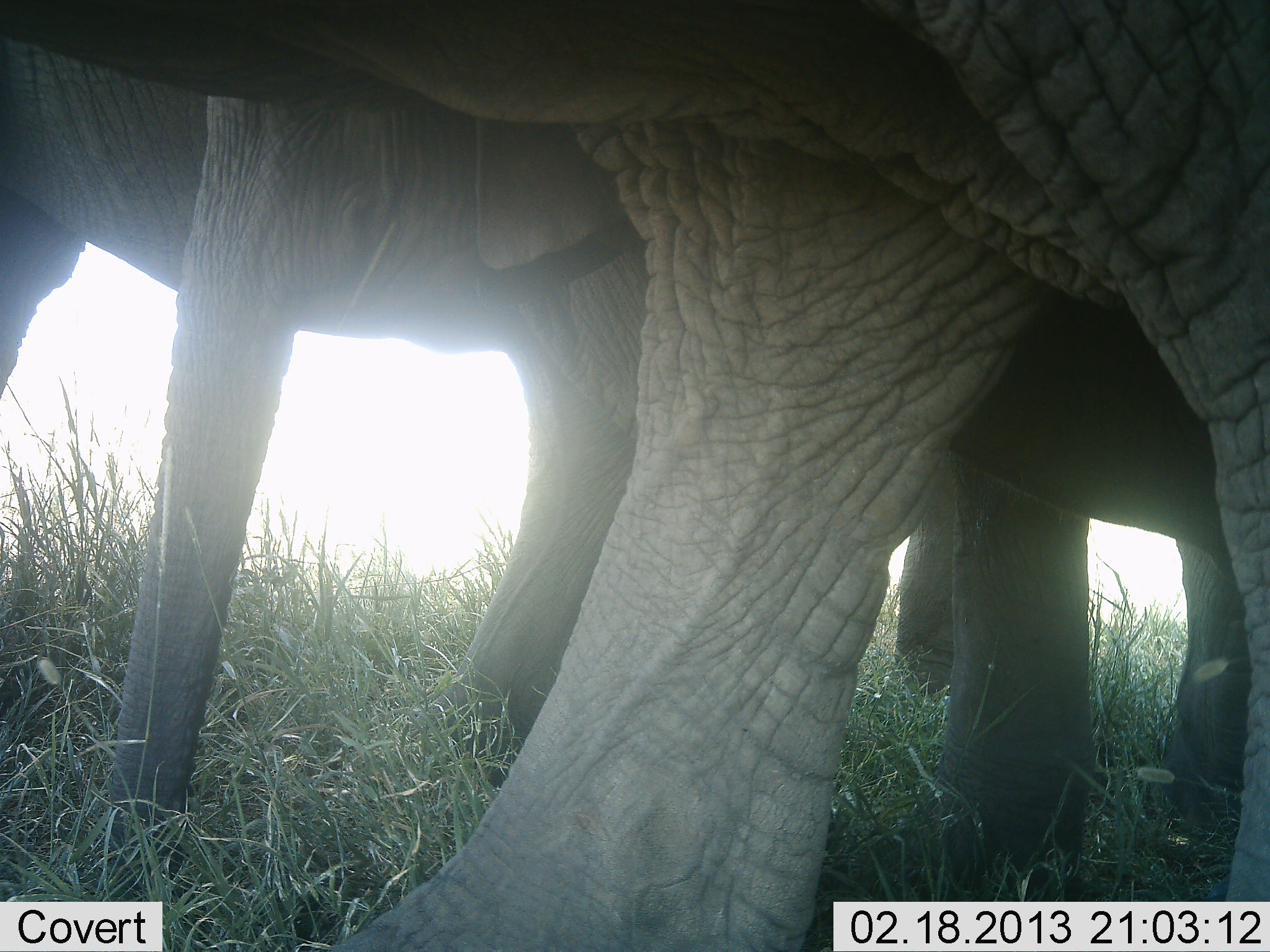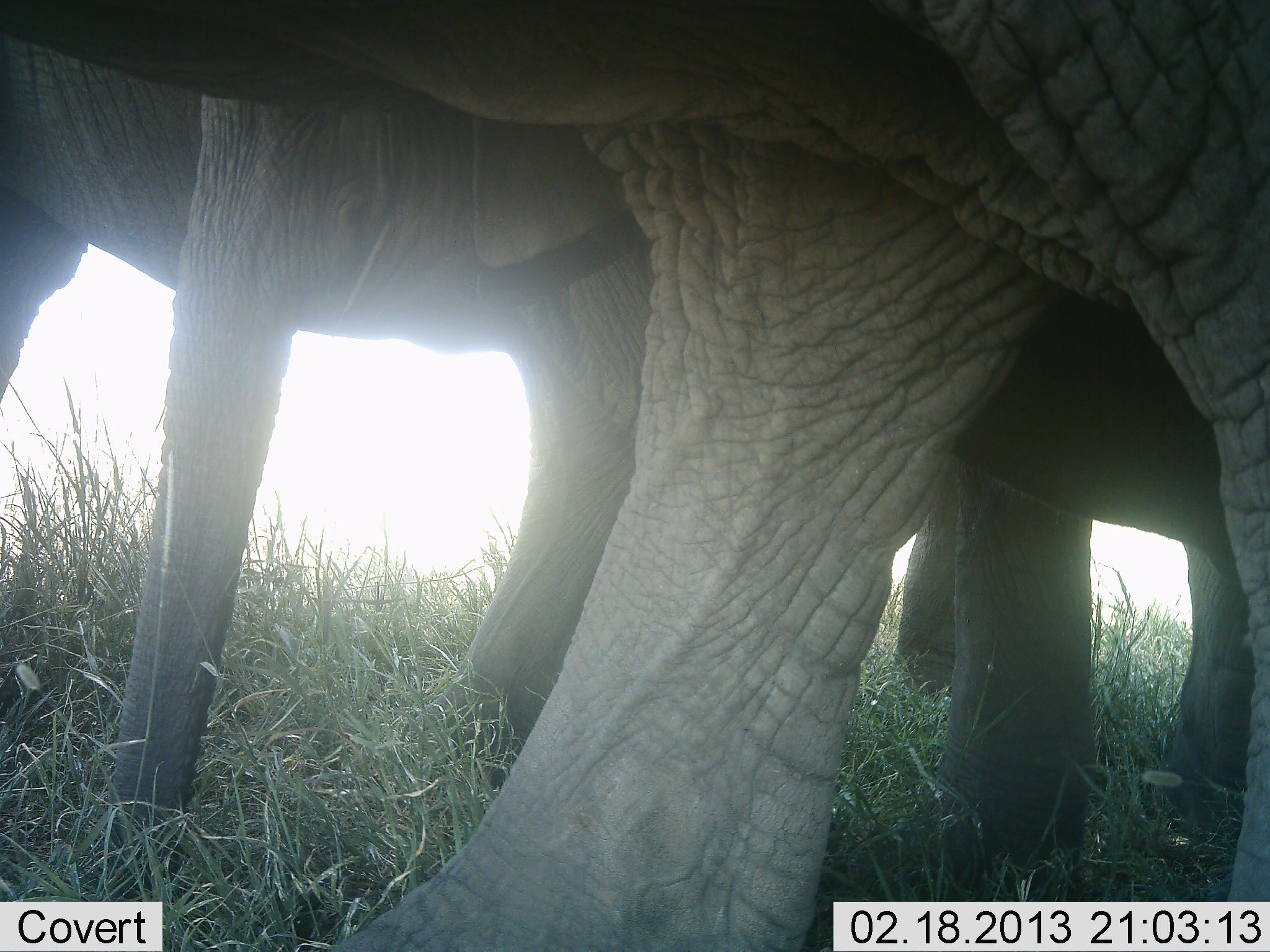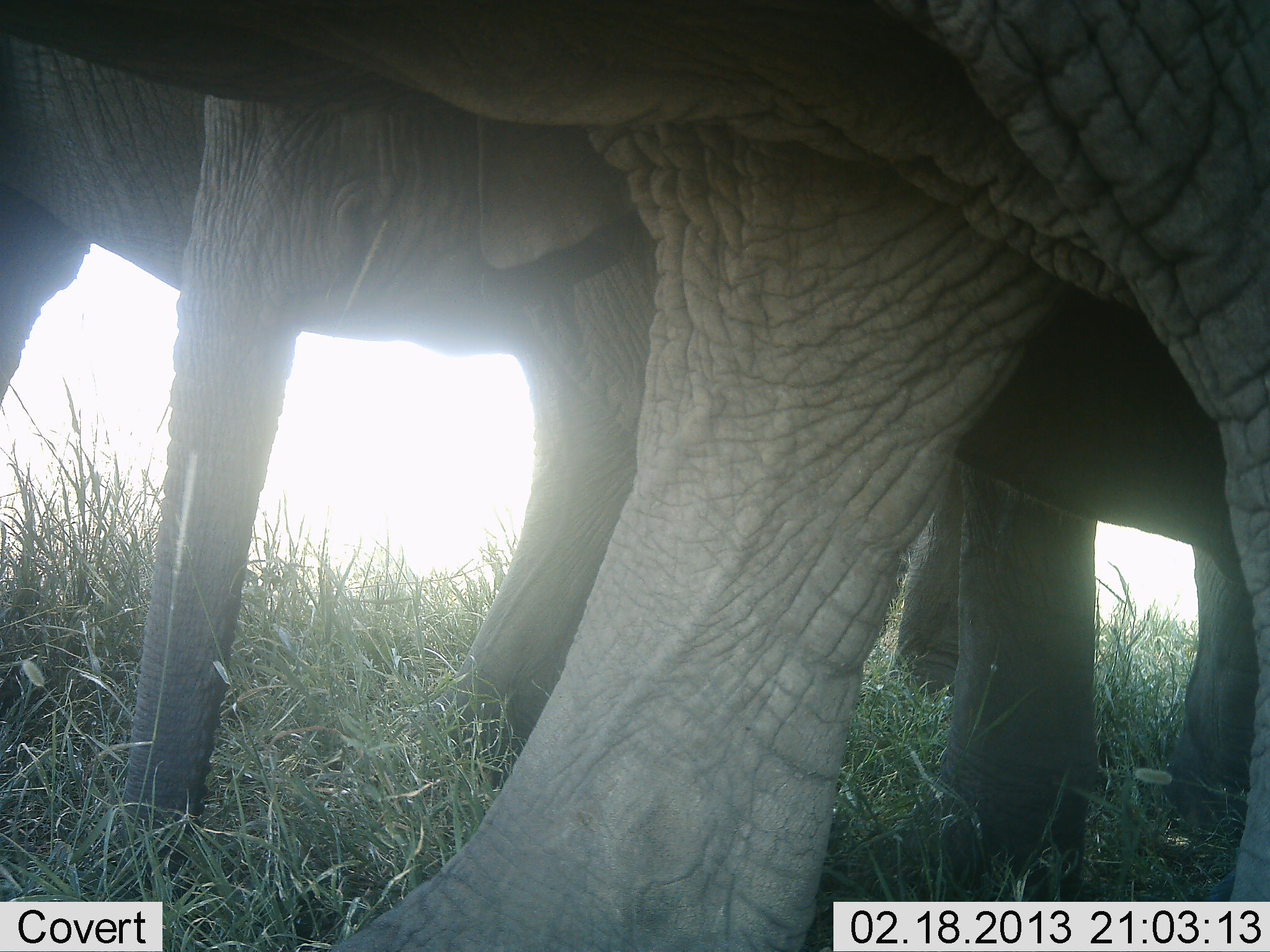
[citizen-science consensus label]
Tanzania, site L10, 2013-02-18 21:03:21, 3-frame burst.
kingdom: Animalia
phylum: Chordata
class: Mammalia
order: Proboscidea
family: Elephantidae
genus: Loxodonta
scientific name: Loxodonta africana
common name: african bush elephant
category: elephant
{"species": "elephant (african bush elephant) (Loxodonta africana)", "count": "3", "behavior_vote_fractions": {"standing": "94%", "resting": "6%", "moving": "0%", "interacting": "0%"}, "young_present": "35%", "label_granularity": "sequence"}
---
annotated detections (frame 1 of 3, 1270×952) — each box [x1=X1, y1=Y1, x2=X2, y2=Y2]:
group: [x1=1, y1=1, x2=1270, y2=952]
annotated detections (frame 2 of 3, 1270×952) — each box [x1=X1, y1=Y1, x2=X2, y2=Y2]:
group: [x1=0, y1=1, x2=1269, y2=952]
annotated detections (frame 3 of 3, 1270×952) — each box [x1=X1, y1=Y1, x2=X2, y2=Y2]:
group: [x1=0, y1=0, x2=1269, y2=951]